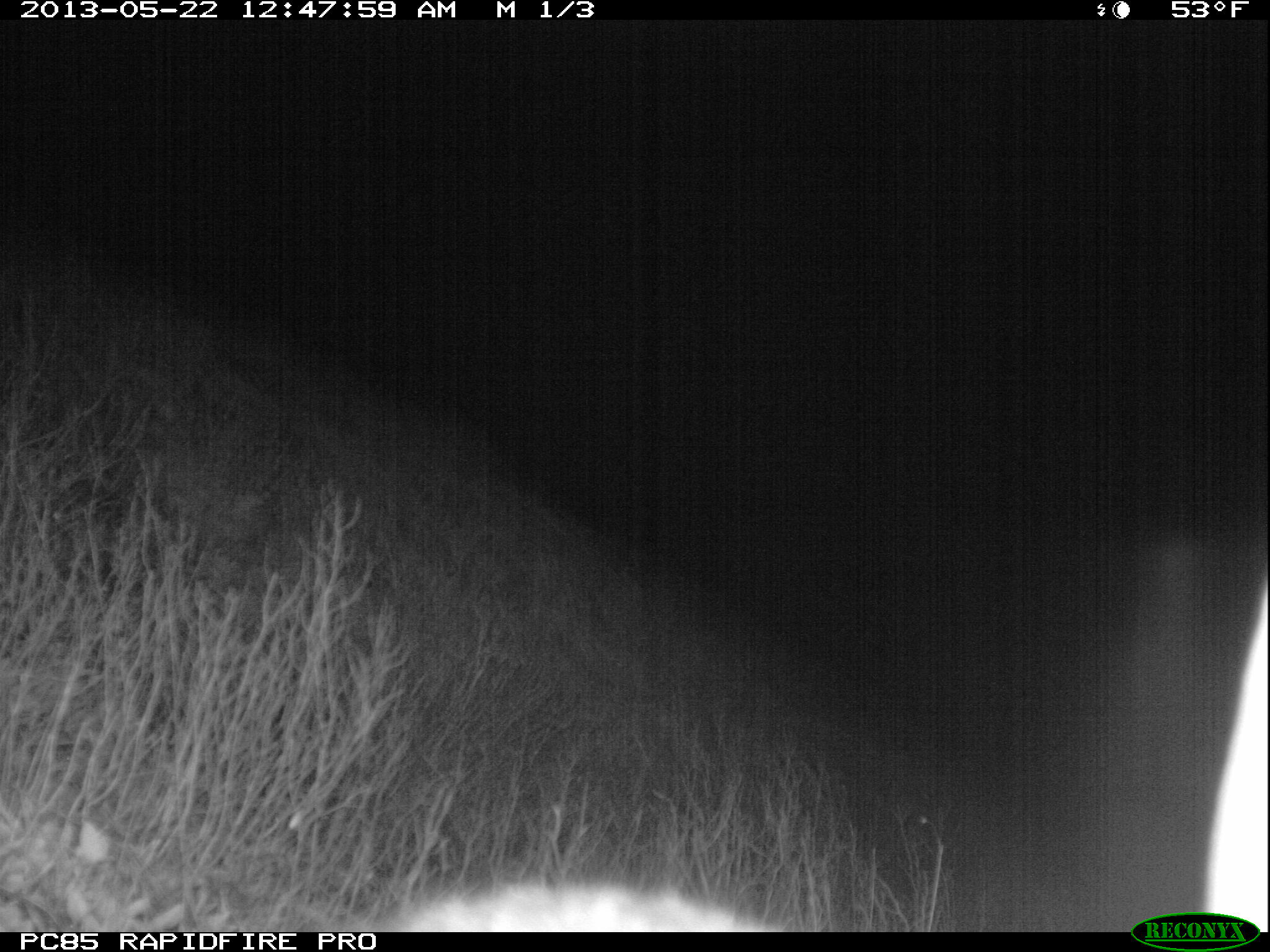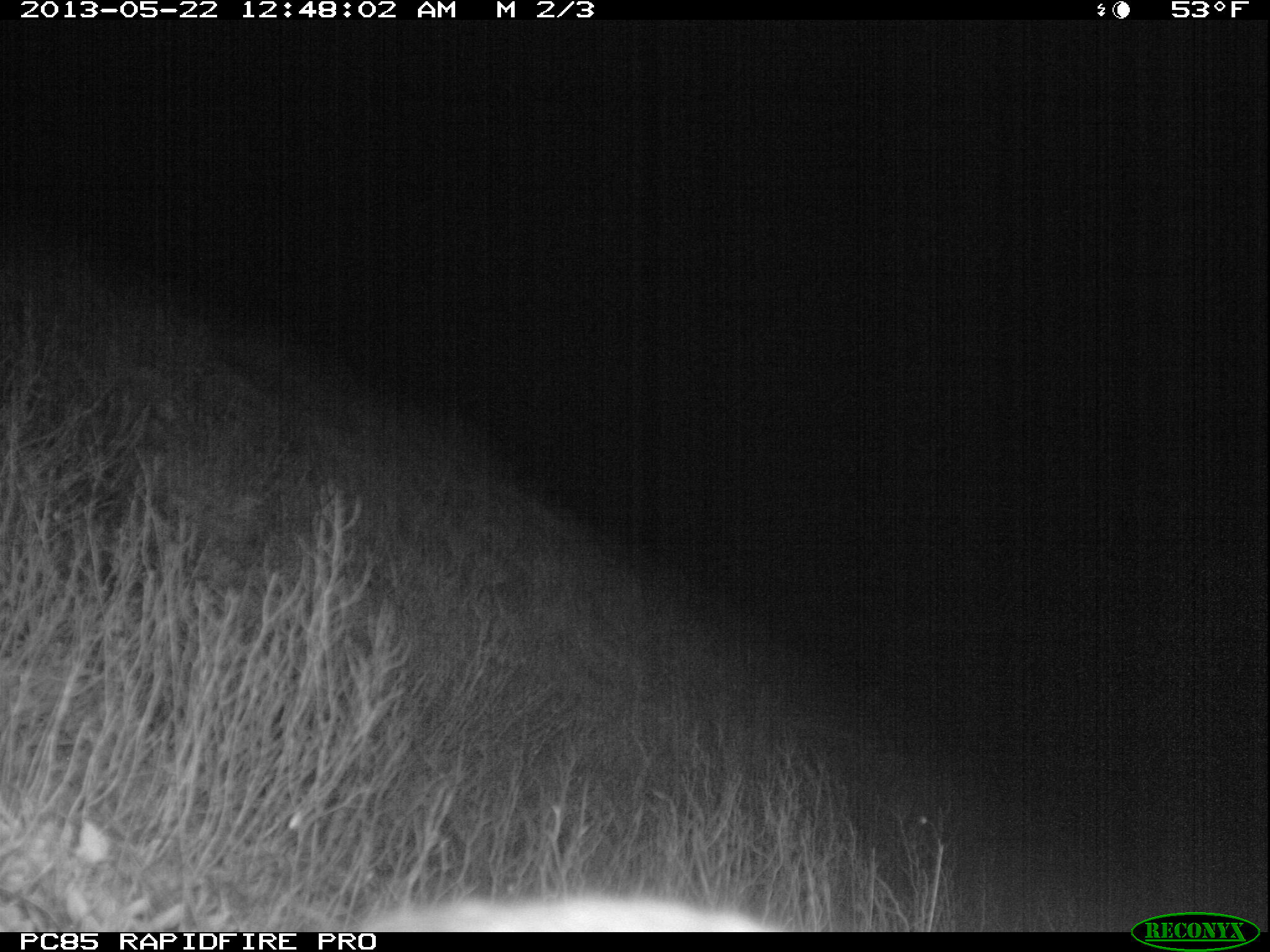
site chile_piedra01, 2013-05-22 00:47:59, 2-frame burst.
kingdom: Animalia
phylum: Chordata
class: Mammalia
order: Lagomorpha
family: Leporidae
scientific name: Leporidae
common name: rabbits and hares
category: rabbit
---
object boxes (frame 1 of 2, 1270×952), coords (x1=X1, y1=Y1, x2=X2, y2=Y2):
rabbit: (x1=1191, y1=522, x2=1269, y2=928); (x1=368, y1=876, x2=769, y2=931)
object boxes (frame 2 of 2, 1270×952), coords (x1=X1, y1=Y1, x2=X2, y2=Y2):
unknown: (x1=350, y1=887, x2=788, y2=931)